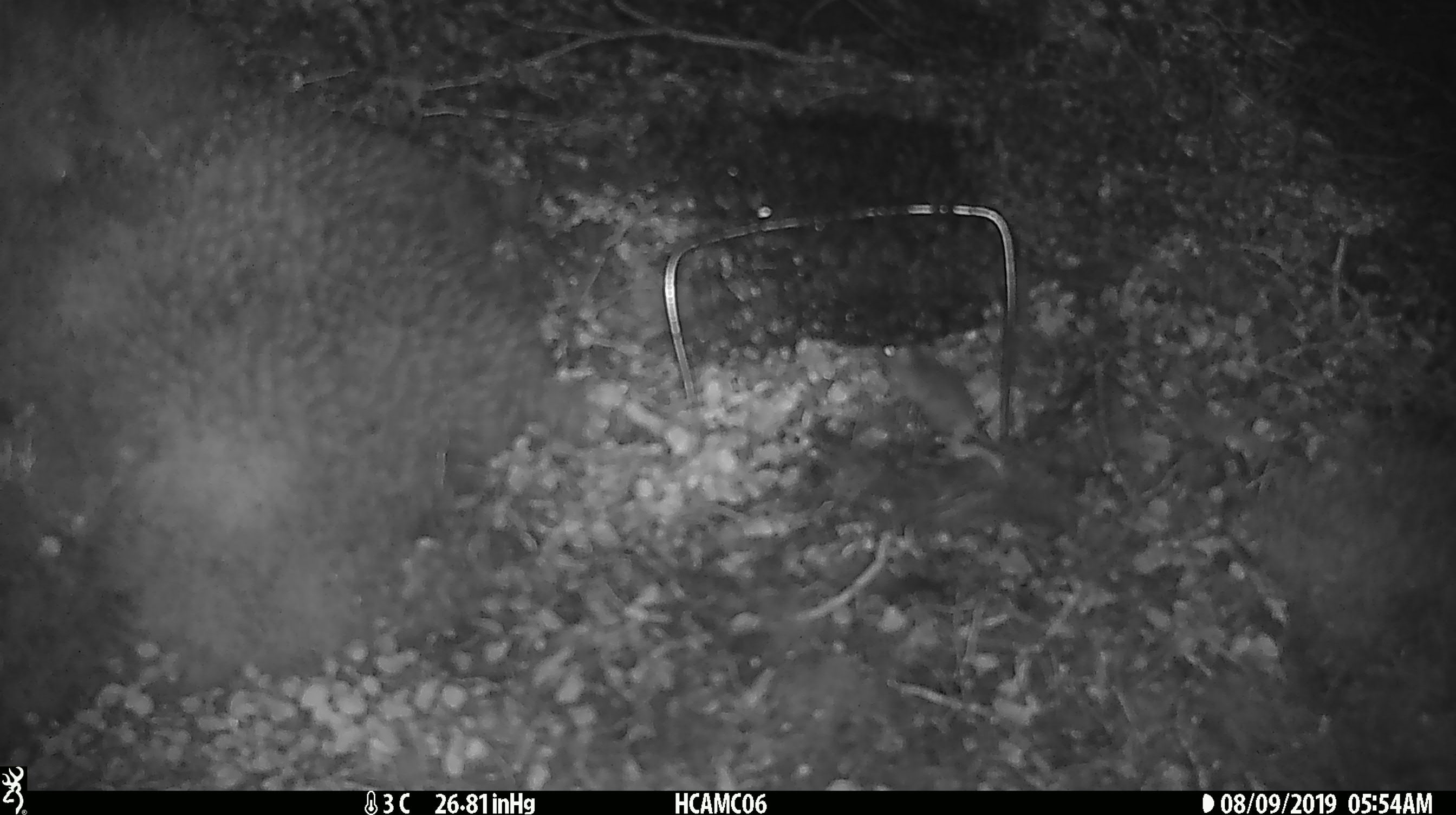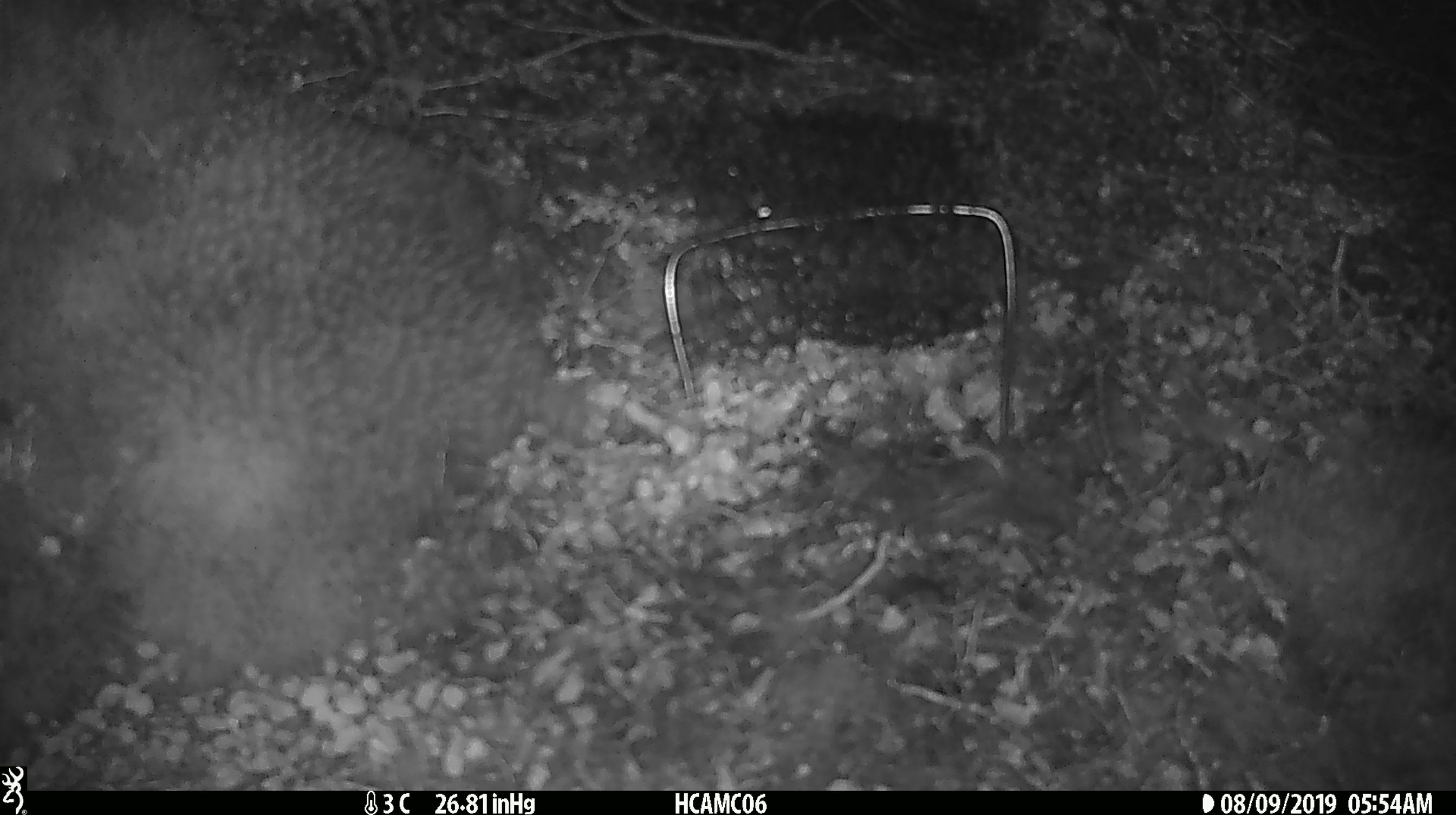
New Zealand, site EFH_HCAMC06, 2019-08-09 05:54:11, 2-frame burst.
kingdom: Animalia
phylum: Chordata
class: Mammalia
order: Rodentia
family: Muridae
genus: Mus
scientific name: Mus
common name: mouse